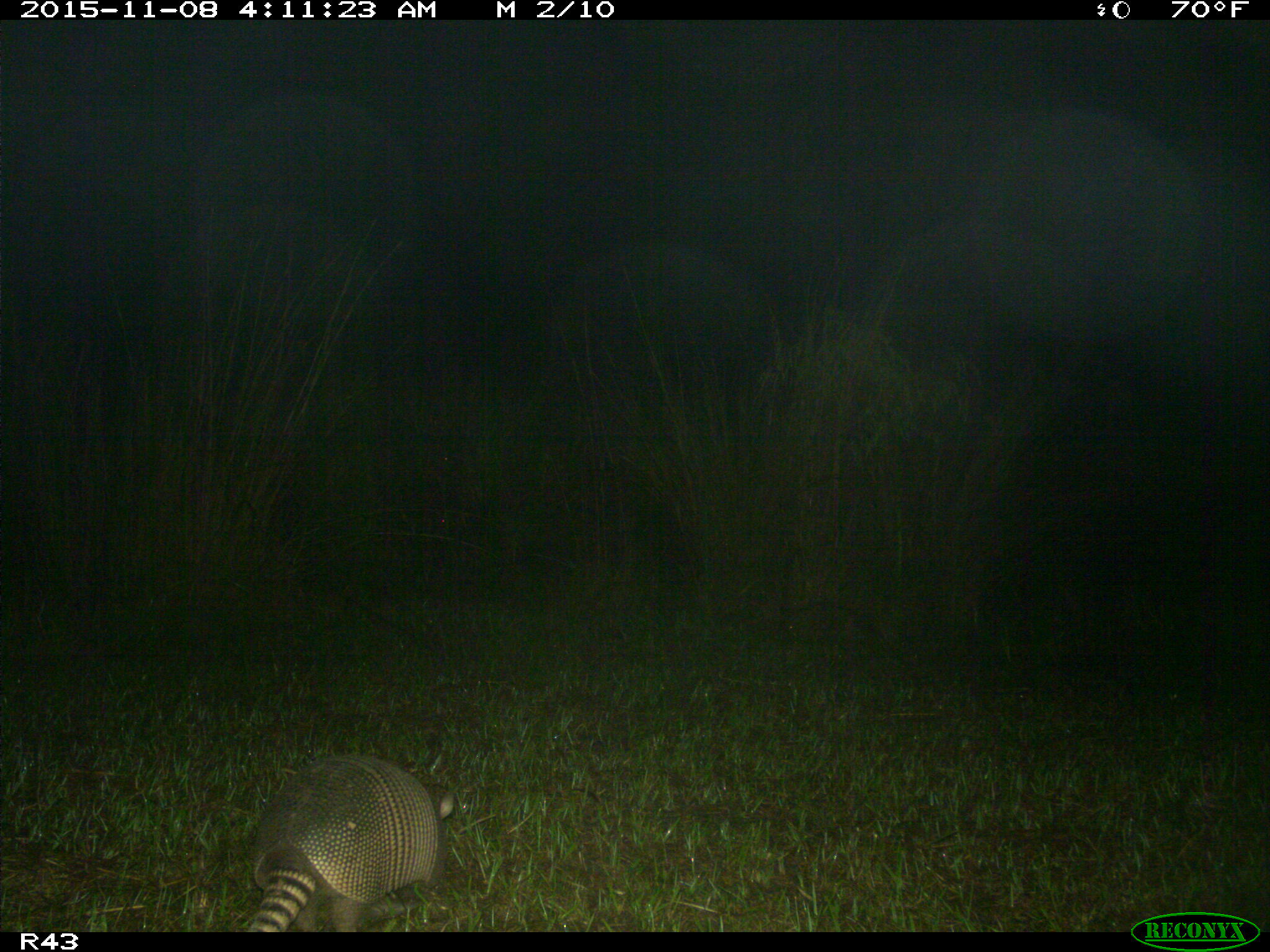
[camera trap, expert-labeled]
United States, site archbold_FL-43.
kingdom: Animalia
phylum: Chordata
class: Mammalia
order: Cingulata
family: Dasypodidae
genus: Dasypus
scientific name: Dasypus novemcinctus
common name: nine-banded armadillo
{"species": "Dasypus novemcinctus (nine-banded armadillo)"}